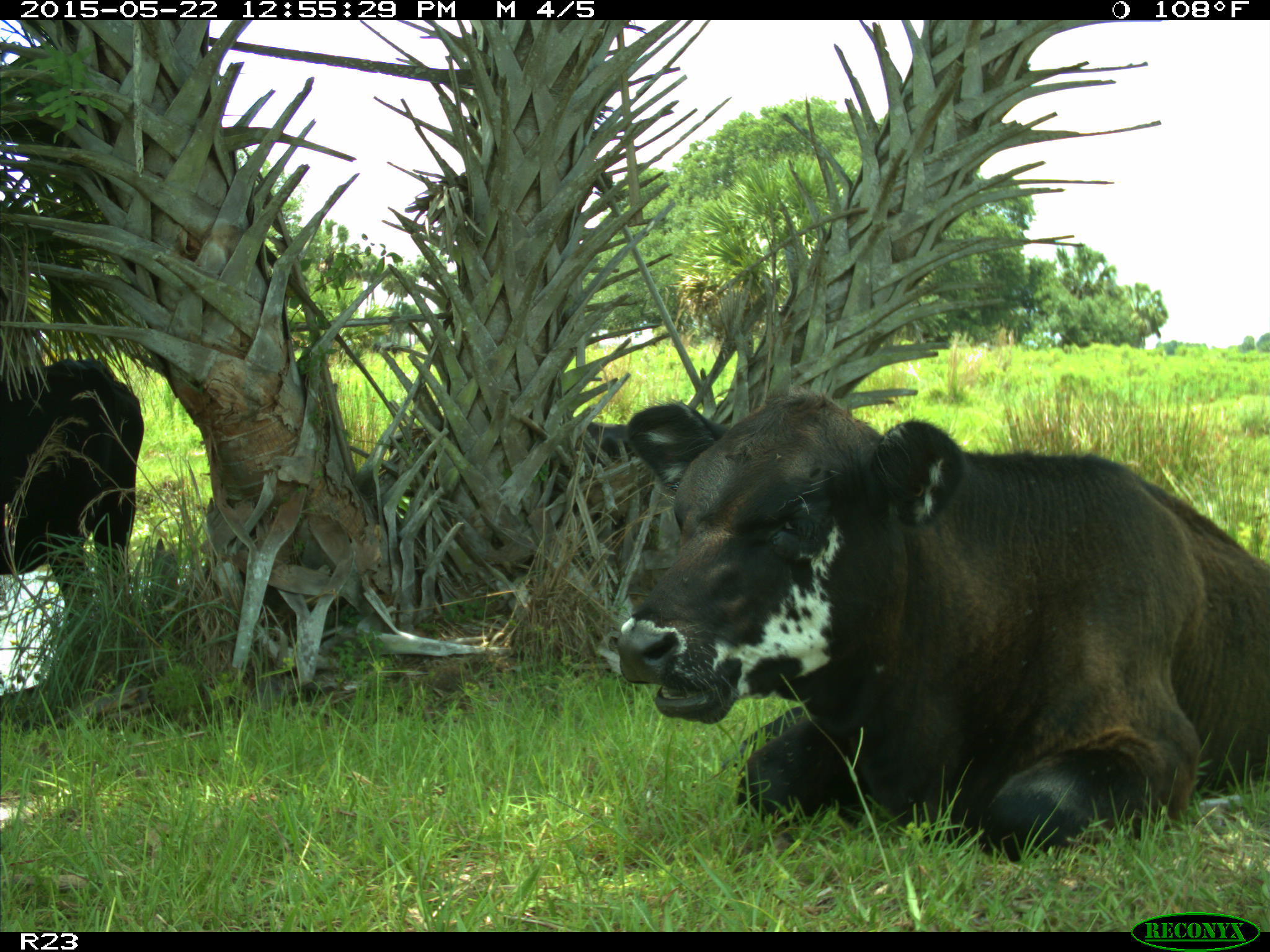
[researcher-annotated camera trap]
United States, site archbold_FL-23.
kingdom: Animalia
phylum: Chordata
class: Mammalia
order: Artiodactyla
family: Bovidae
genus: Bos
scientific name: Bos taurus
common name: domestic cow